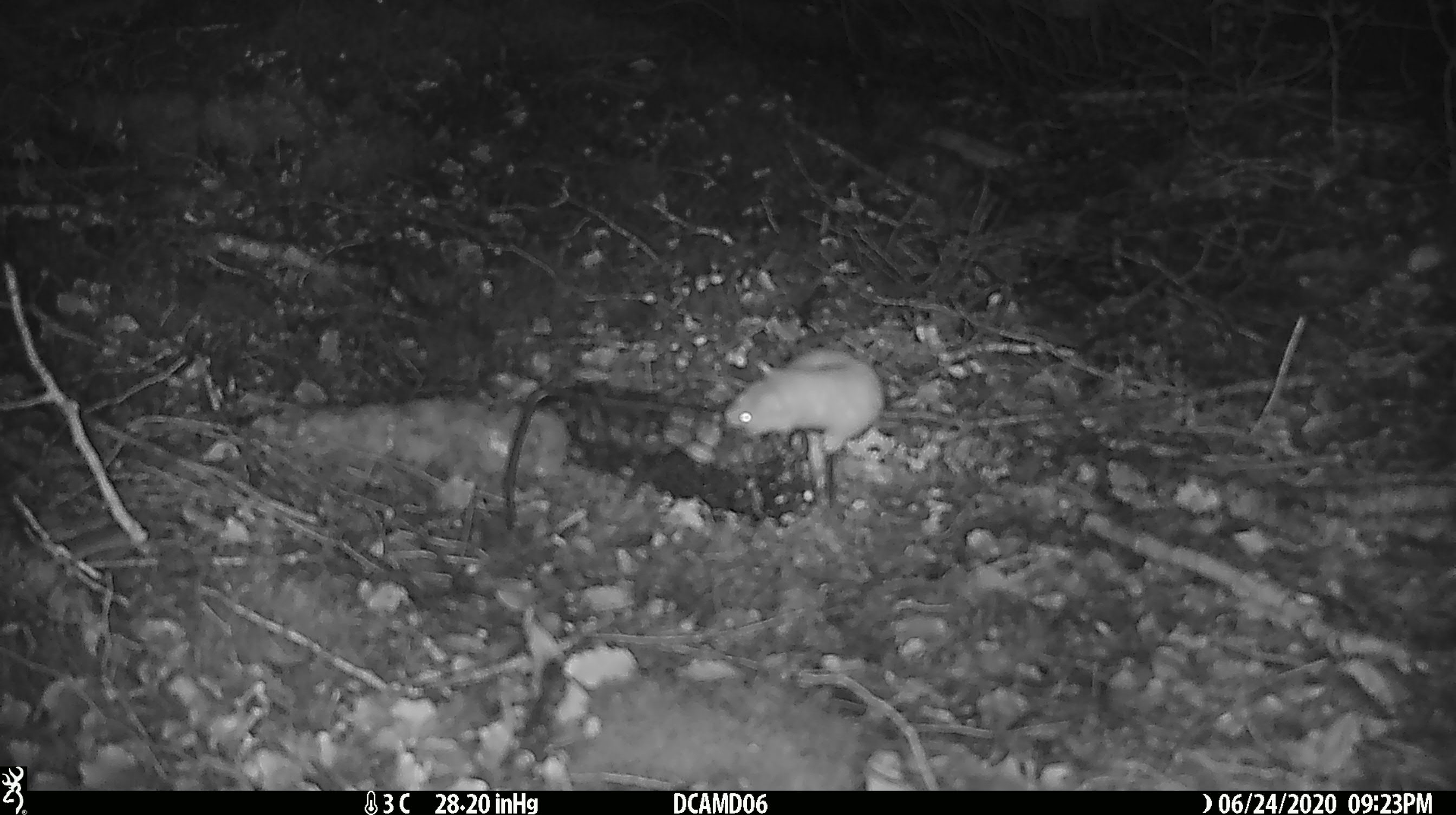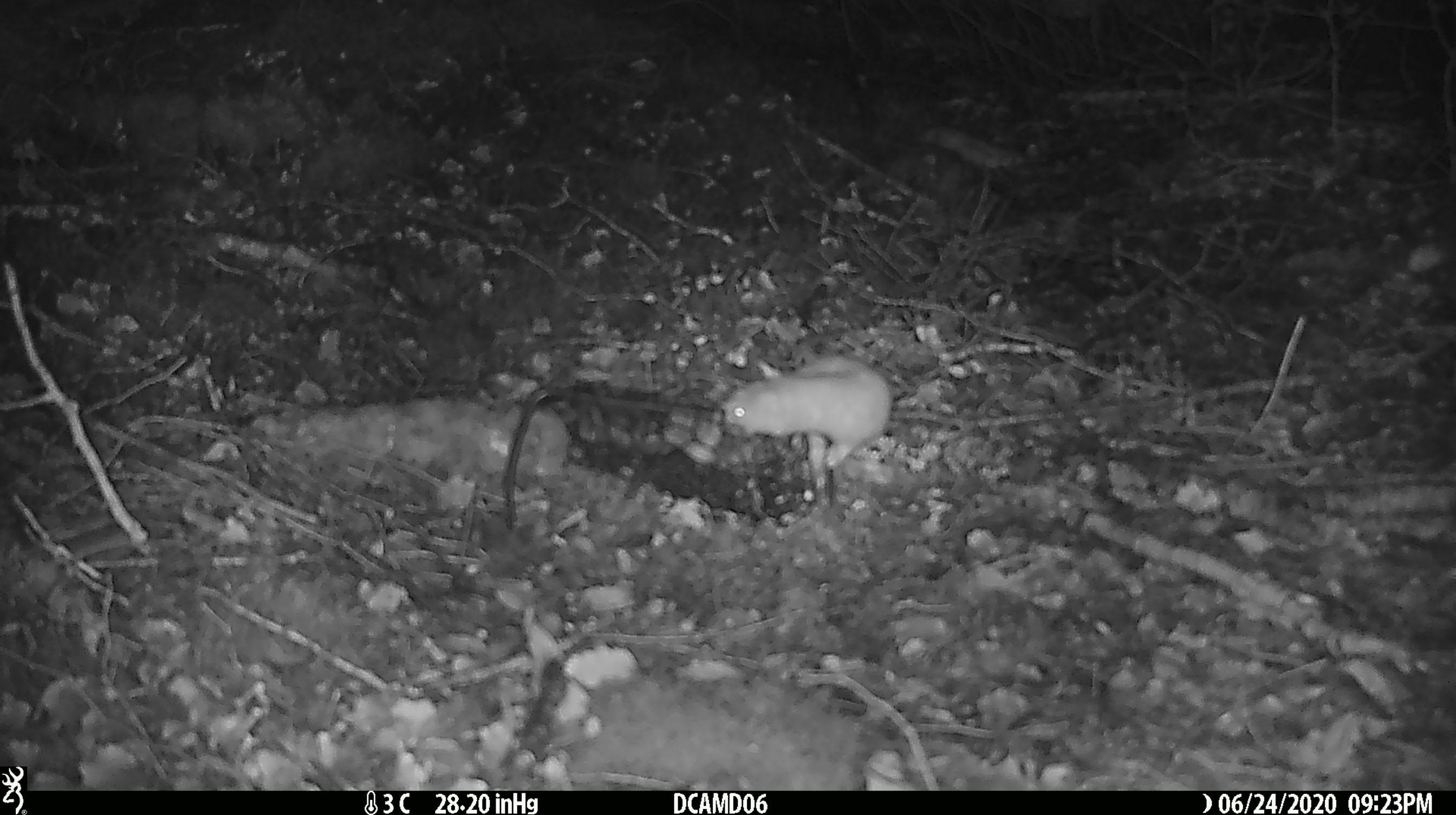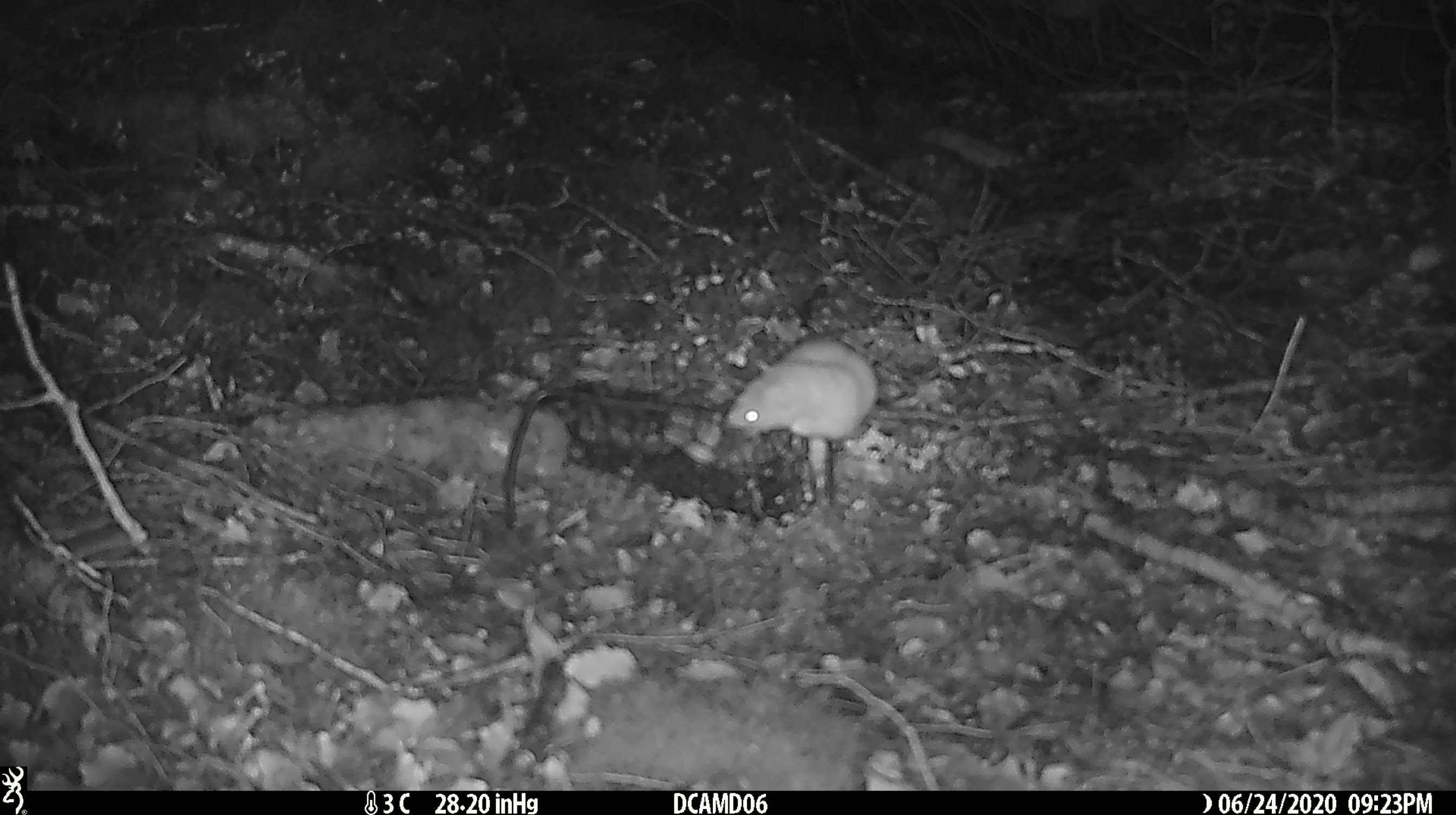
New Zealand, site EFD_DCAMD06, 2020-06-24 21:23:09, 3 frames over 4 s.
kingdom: Animalia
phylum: Chordata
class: Mammalia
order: Carnivora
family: Mustelidae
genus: Mustela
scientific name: Mustela nivalis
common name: least weasel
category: weasel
Weasel (least weasel) (Mustela nivalis).